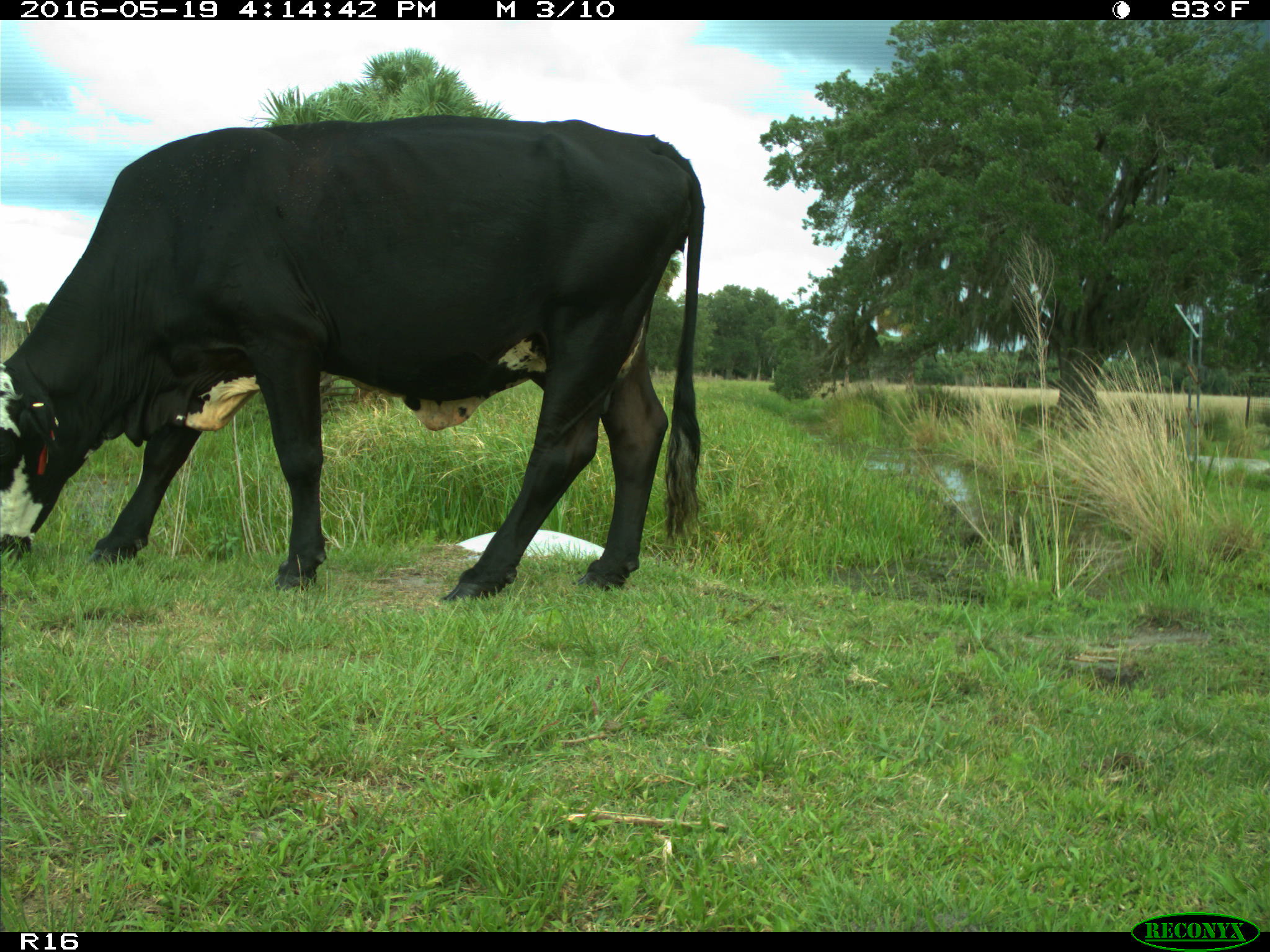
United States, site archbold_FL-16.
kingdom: Animalia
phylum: Chordata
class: Mammalia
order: Artiodactyla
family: Bovidae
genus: Bos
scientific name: Bos taurus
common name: domestic cow